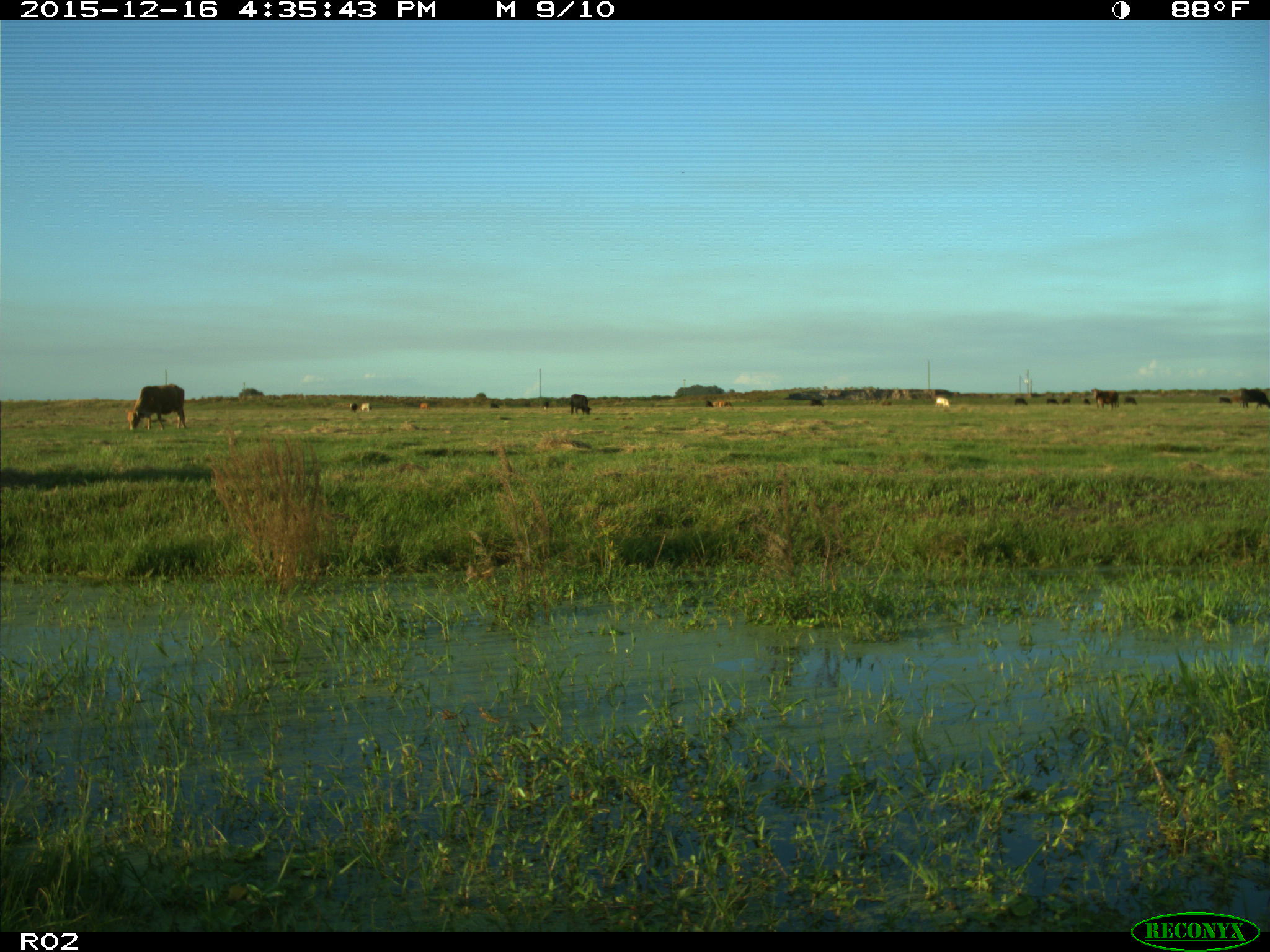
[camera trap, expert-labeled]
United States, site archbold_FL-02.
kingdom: Animalia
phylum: Chordata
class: Mammalia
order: Artiodactyla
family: Bovidae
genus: Bos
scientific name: Bos taurus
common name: domestic cow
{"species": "Bos taurus (domestic cow)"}